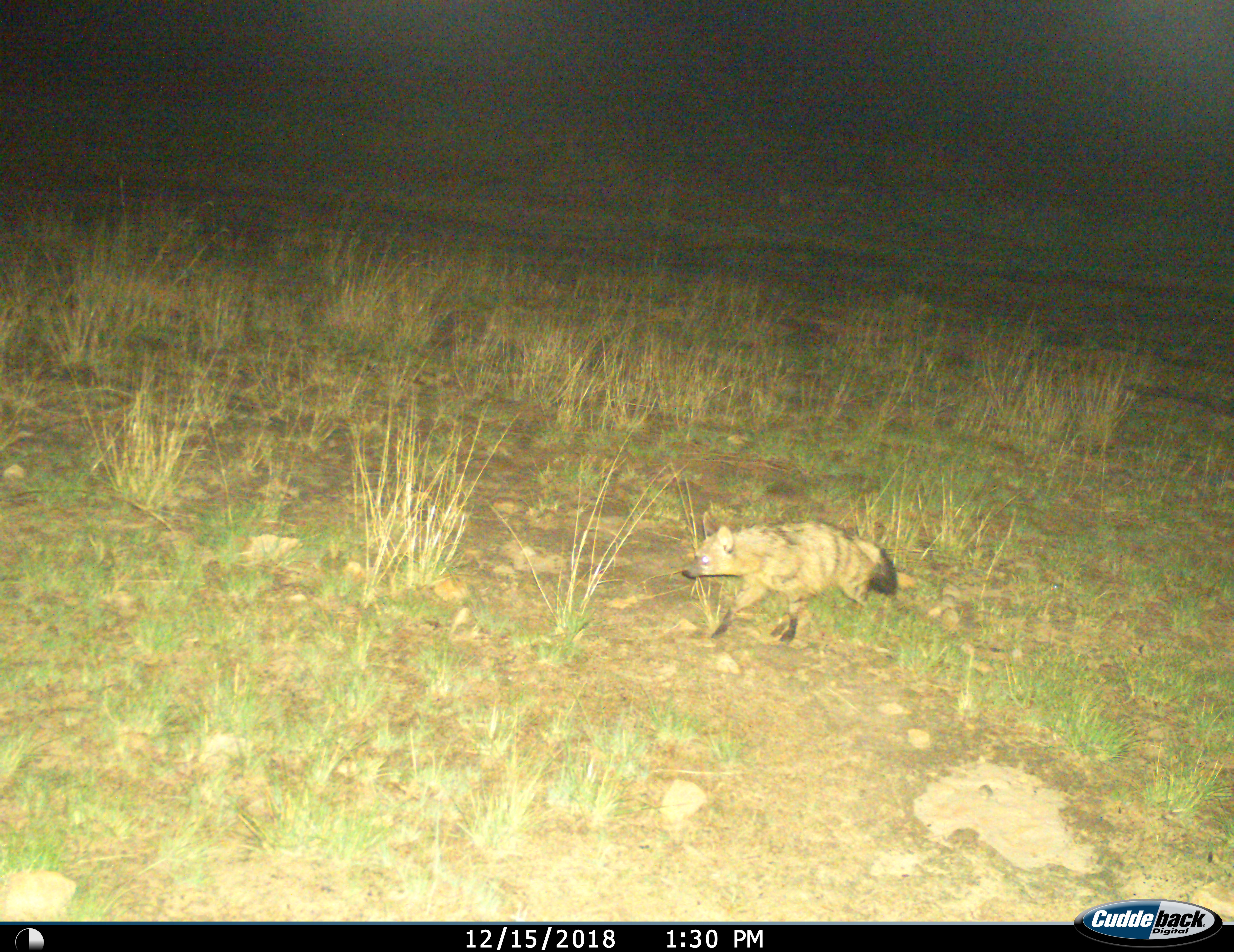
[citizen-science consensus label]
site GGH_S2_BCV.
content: unidentified animal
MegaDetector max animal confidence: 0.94